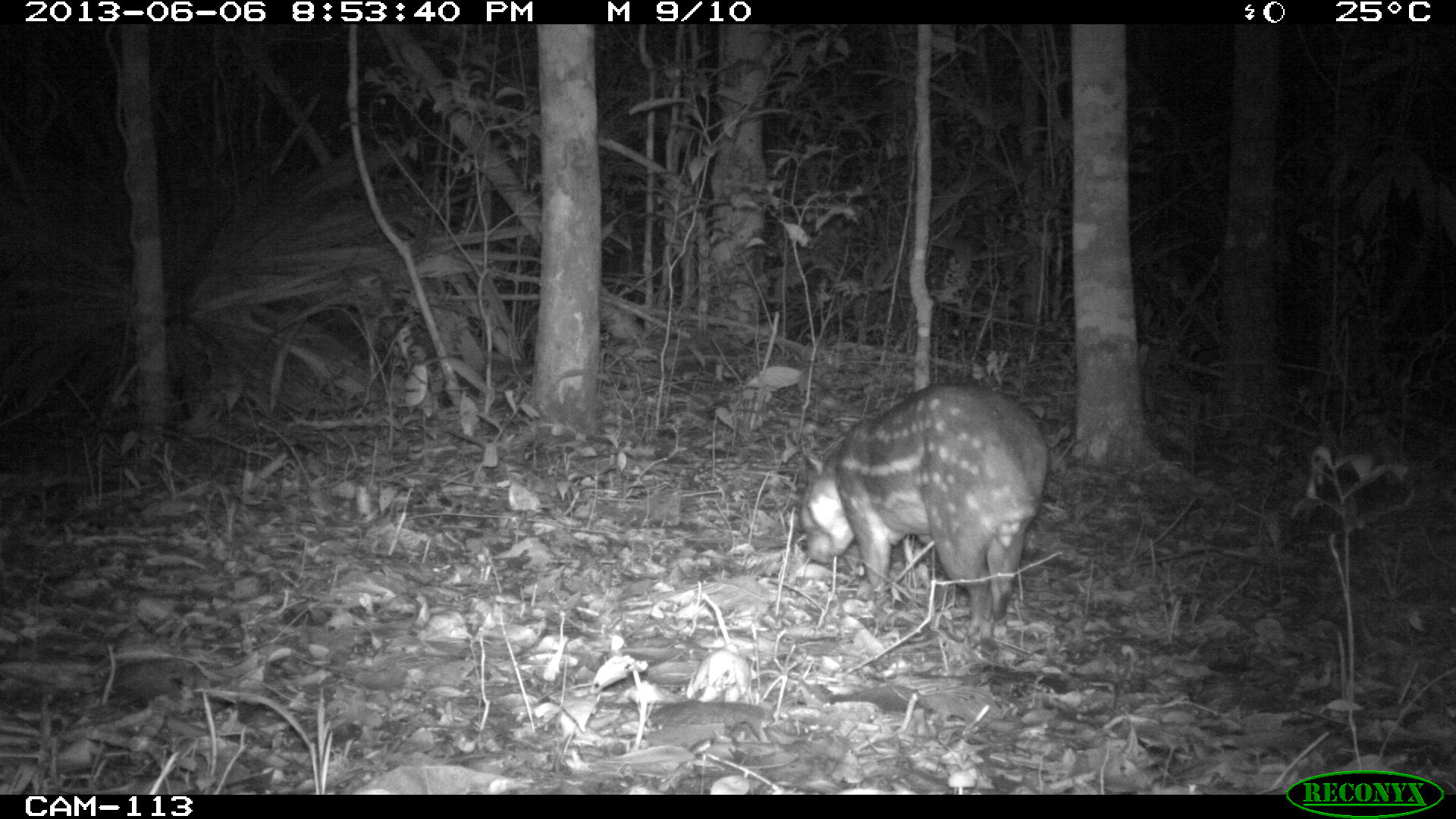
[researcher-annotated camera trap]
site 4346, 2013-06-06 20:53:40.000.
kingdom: Animalia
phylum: Chordata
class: Mammalia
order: Rodentia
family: Cuniculidae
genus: Cuniculus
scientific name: Cuniculus paca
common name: lowland paca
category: agouti paca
Agouti paca (lowland paca) (Cuniculus paca), count 1.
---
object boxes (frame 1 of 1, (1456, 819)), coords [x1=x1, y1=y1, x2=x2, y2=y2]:
agouti paca: [x1=794, y1=378, x2=1049, y2=642]